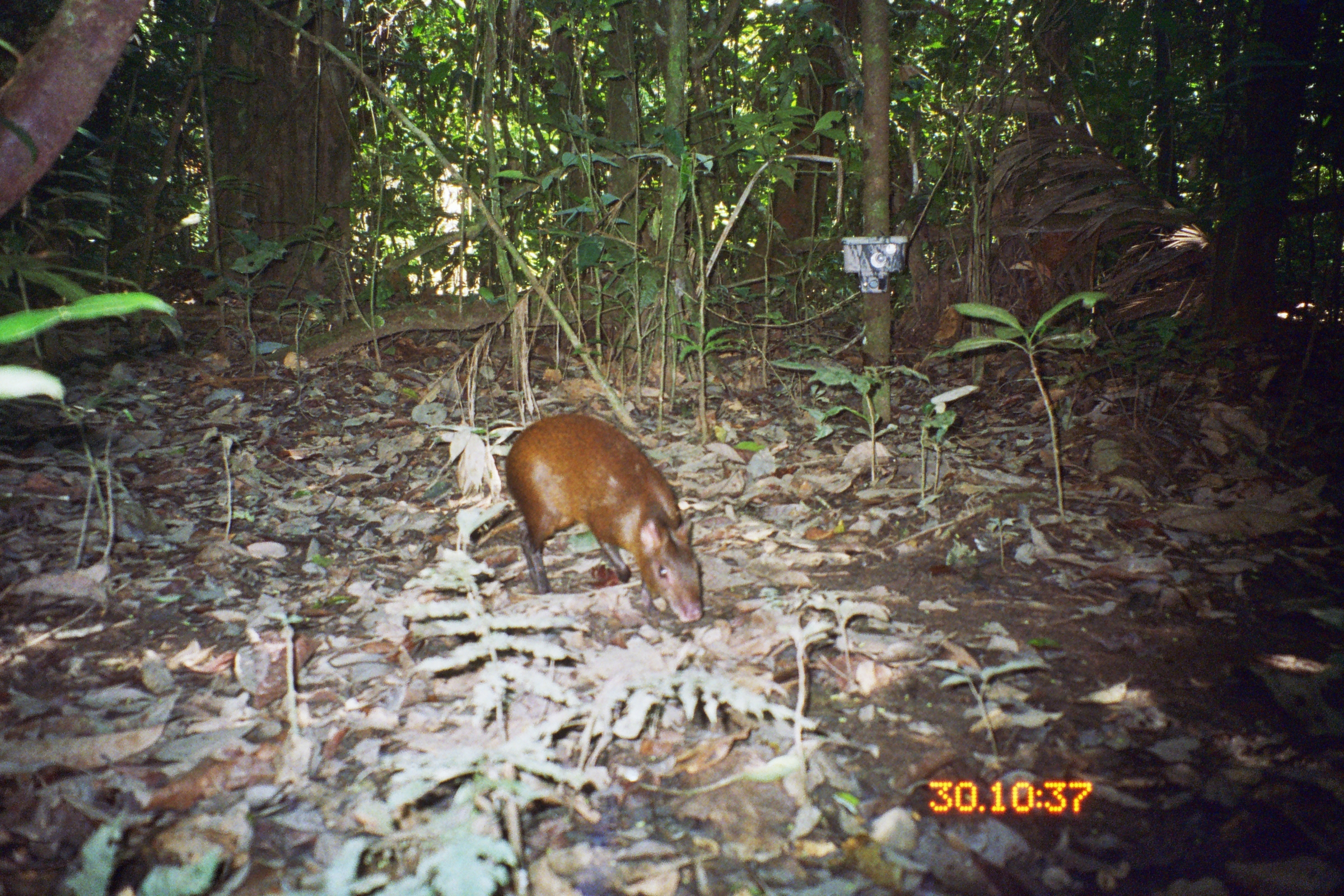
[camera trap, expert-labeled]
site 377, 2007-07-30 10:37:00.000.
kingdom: Animalia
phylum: Chordata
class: Mammalia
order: Rodentia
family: Dasyproctidae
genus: Dasyprocta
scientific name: Dasyprocta punctata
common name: central american agouti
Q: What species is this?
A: Dasyprocta punctata (central american agouti).